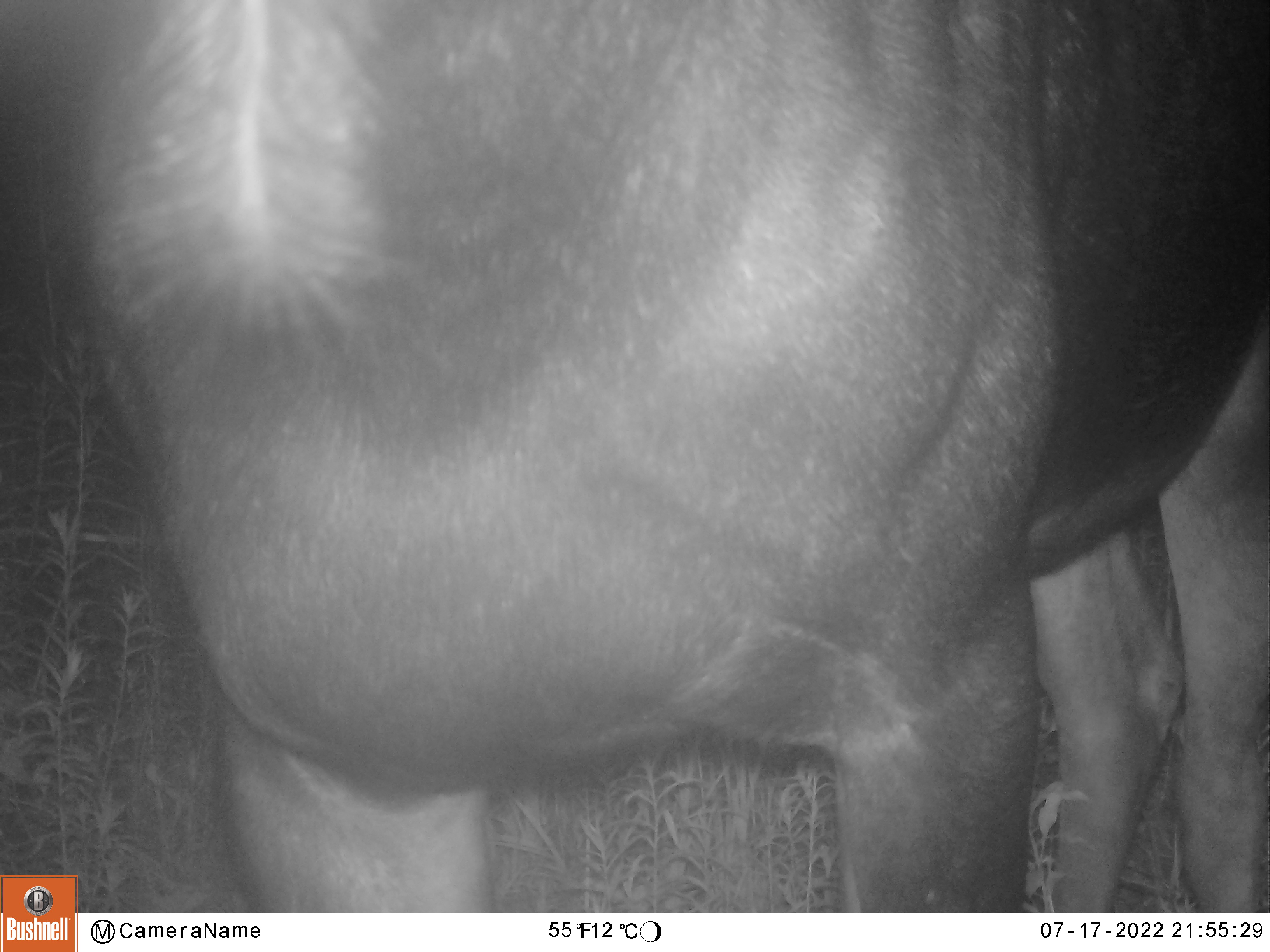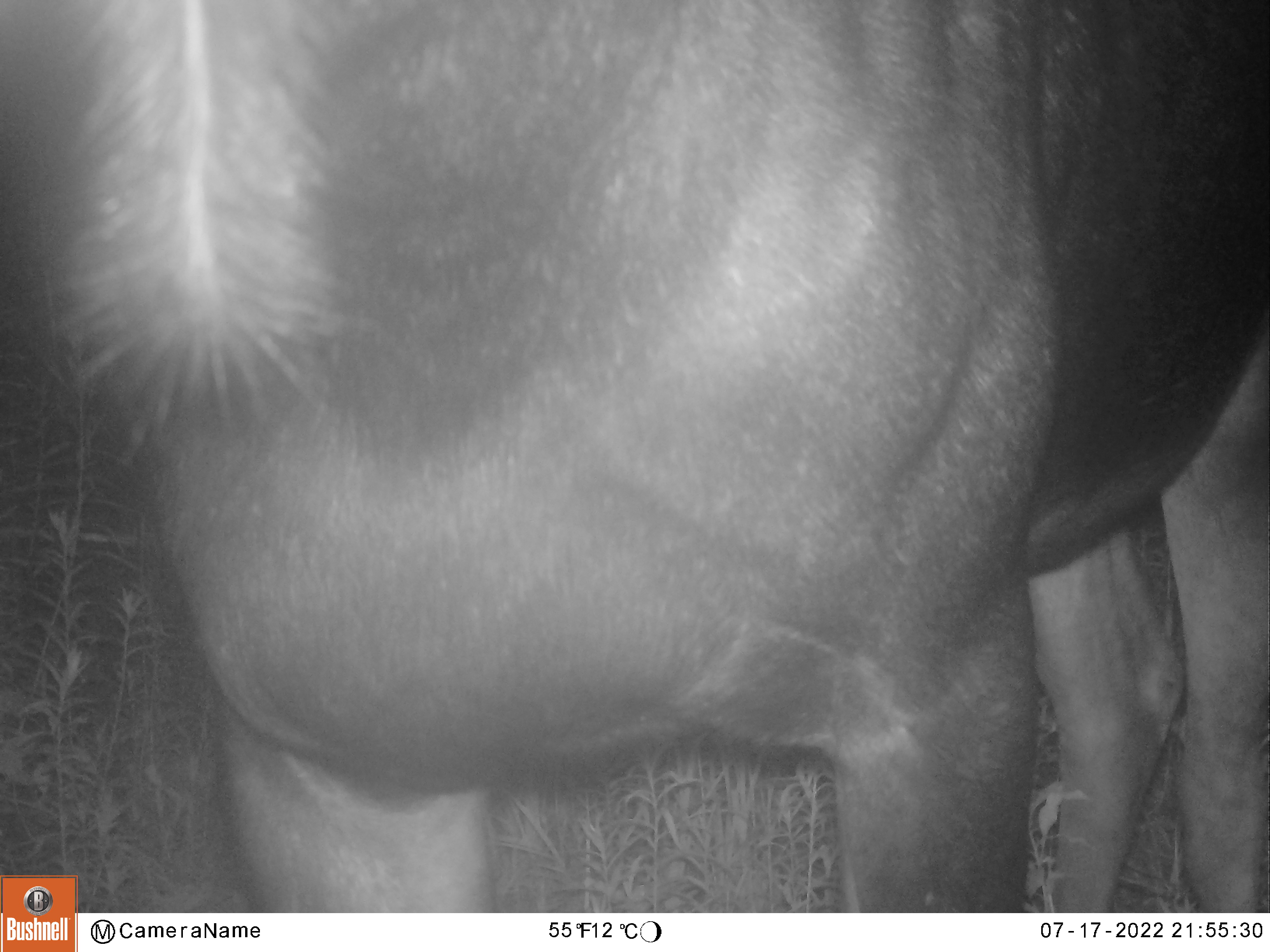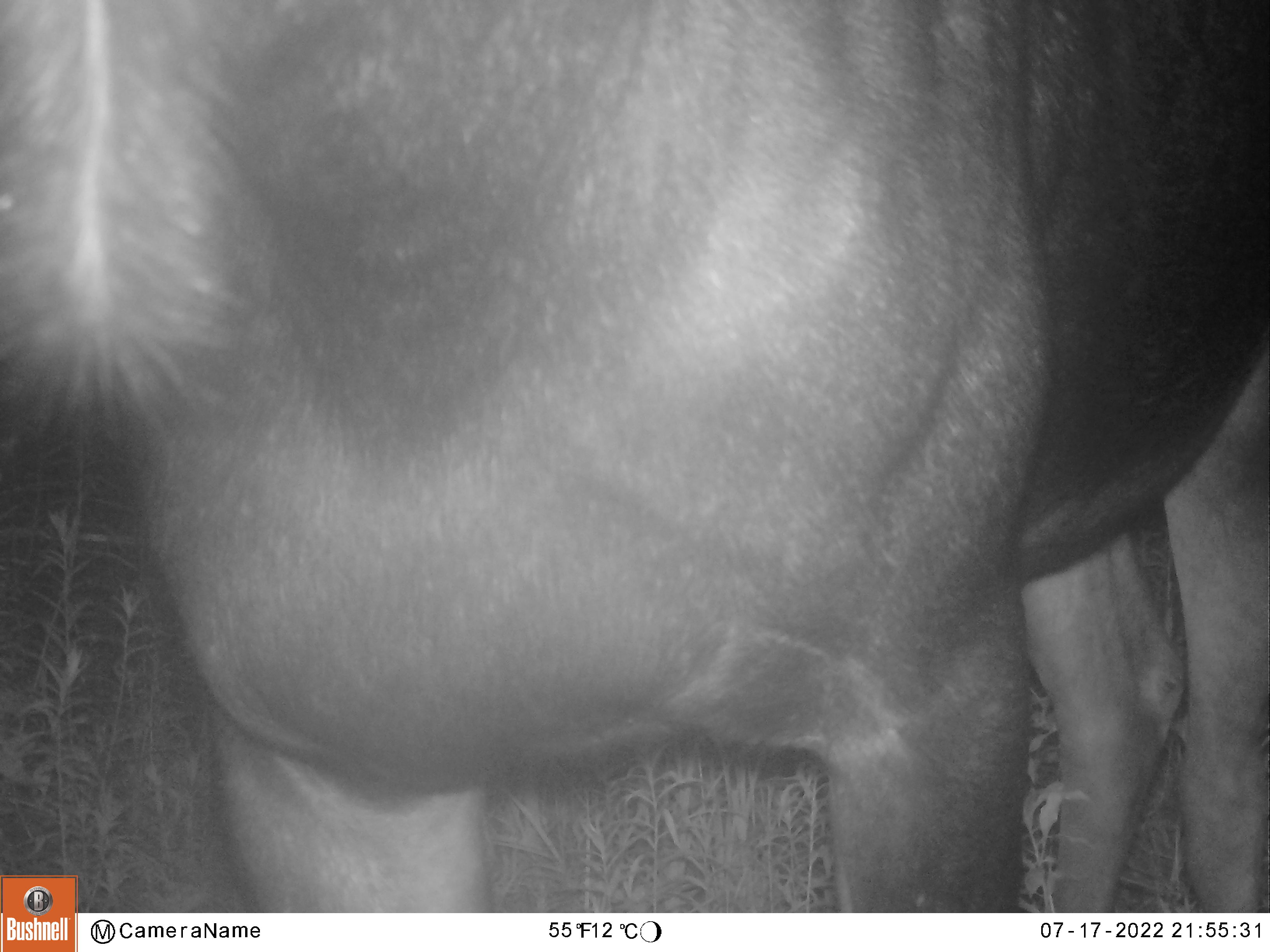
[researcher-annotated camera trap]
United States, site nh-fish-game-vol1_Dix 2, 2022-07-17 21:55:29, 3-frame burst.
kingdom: Animalia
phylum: Chordata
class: Mammalia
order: Artiodactyla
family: Cervidae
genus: Alces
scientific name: Alces alces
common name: moose